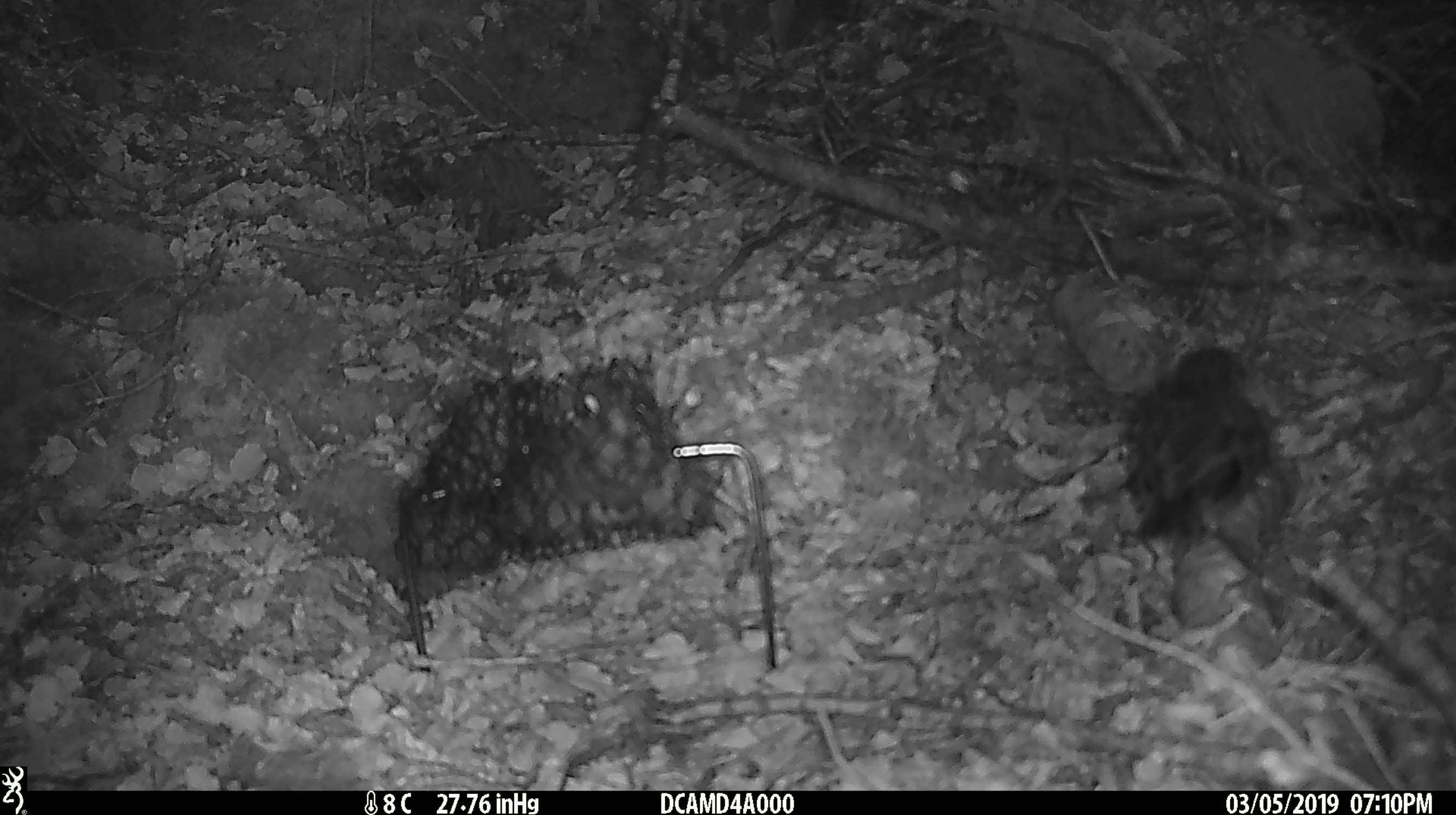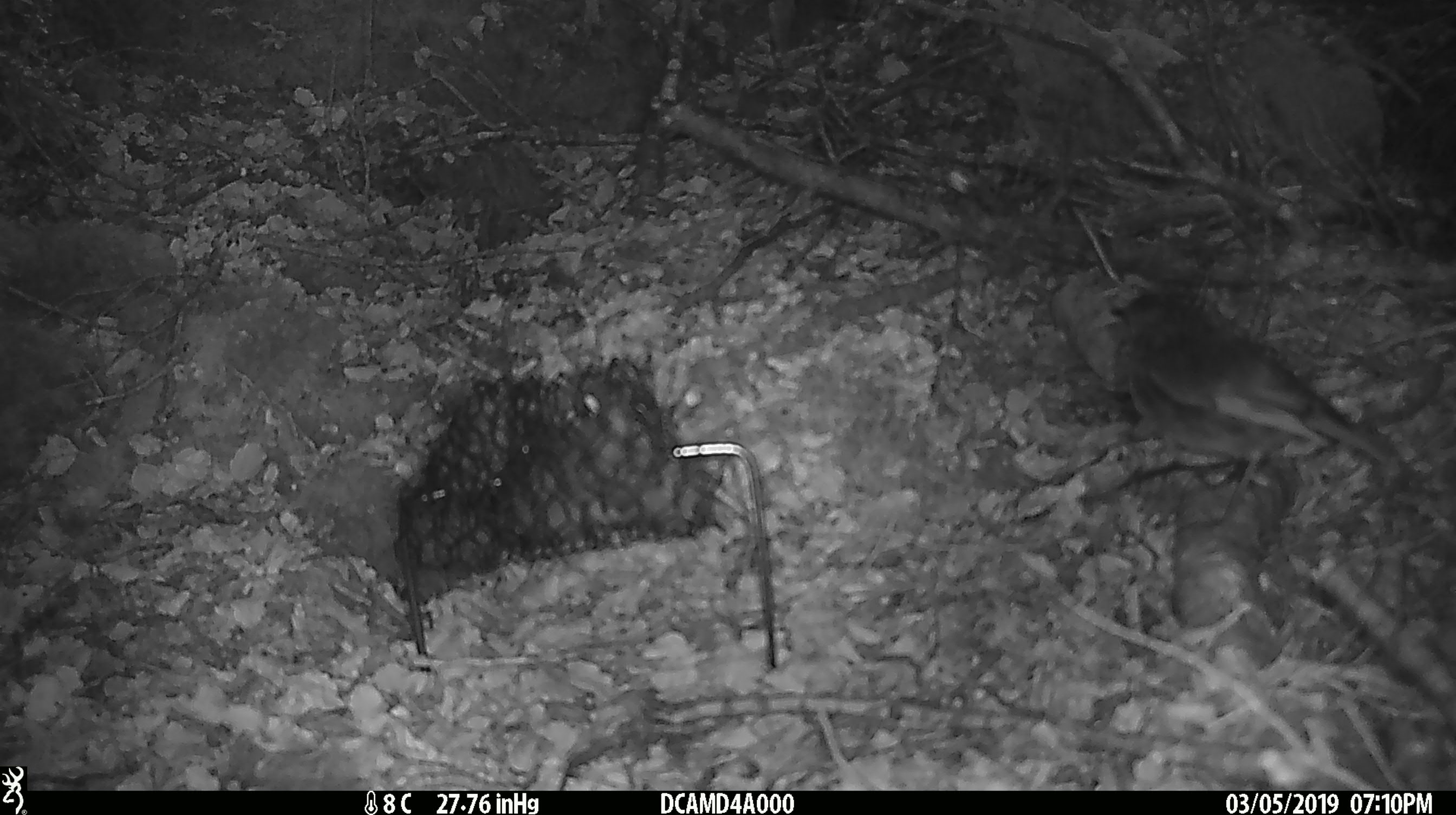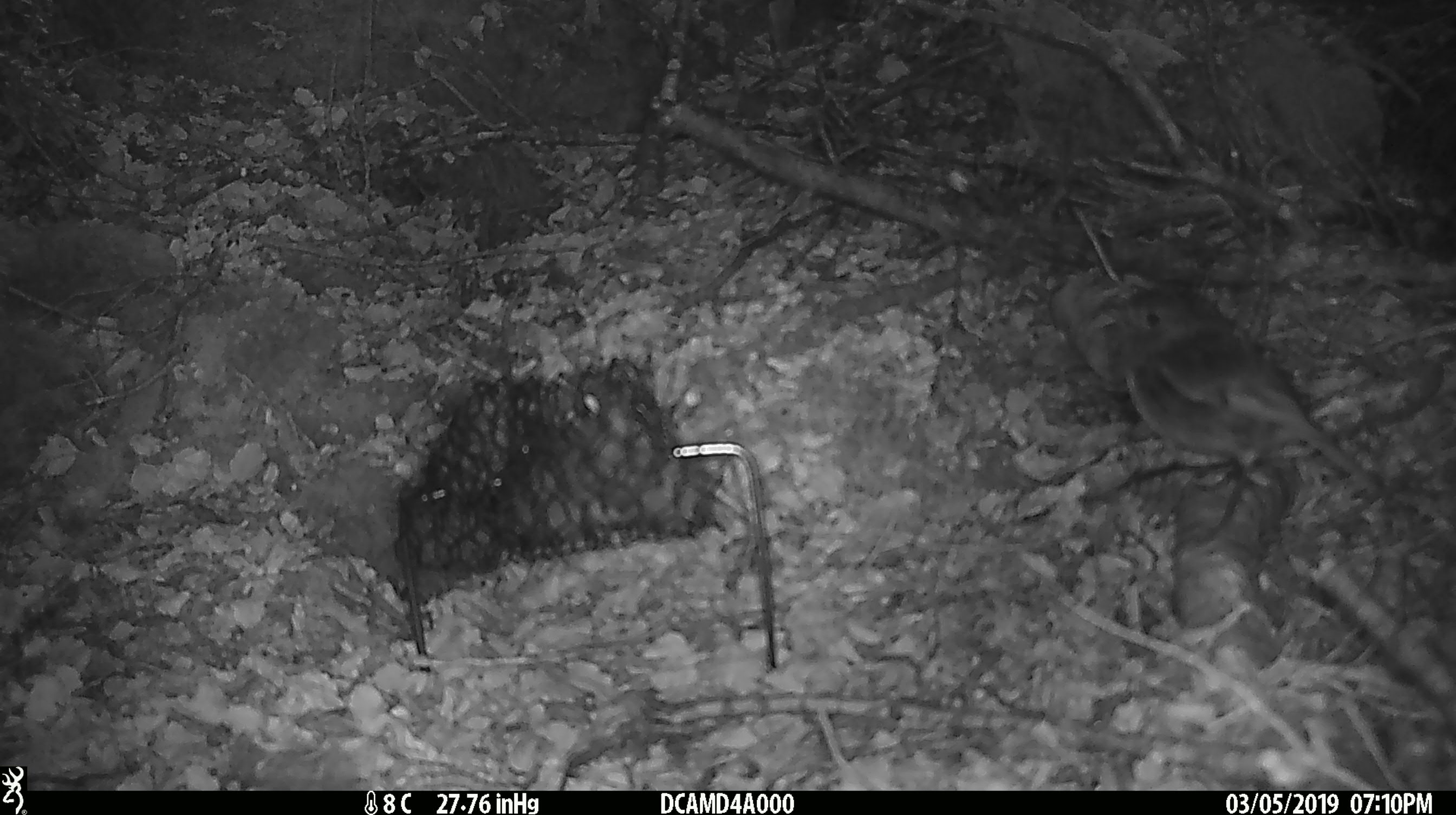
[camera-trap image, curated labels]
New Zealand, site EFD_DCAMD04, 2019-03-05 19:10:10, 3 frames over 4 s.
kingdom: Animalia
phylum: Chordata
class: Aves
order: Passeriformes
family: Petroicidae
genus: Petroica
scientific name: Petroica australis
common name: new zealand robin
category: robin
Robin (new zealand robin) (Petroica australis).